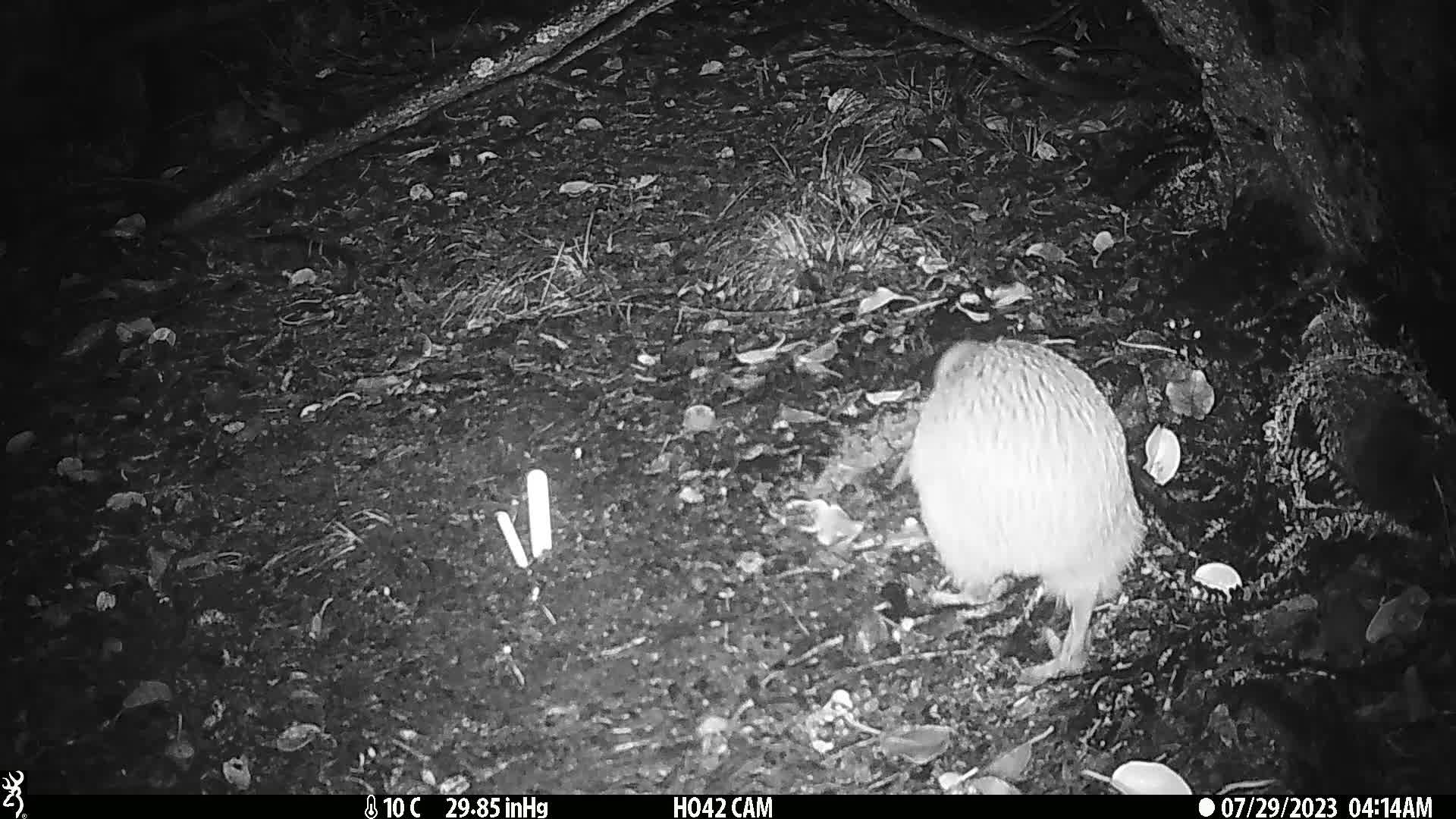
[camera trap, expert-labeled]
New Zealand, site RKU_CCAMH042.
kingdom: Animalia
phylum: Chordata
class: Aves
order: Apterygiformes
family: Apterygidae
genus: Apteryx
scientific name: Apteryx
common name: kiwi